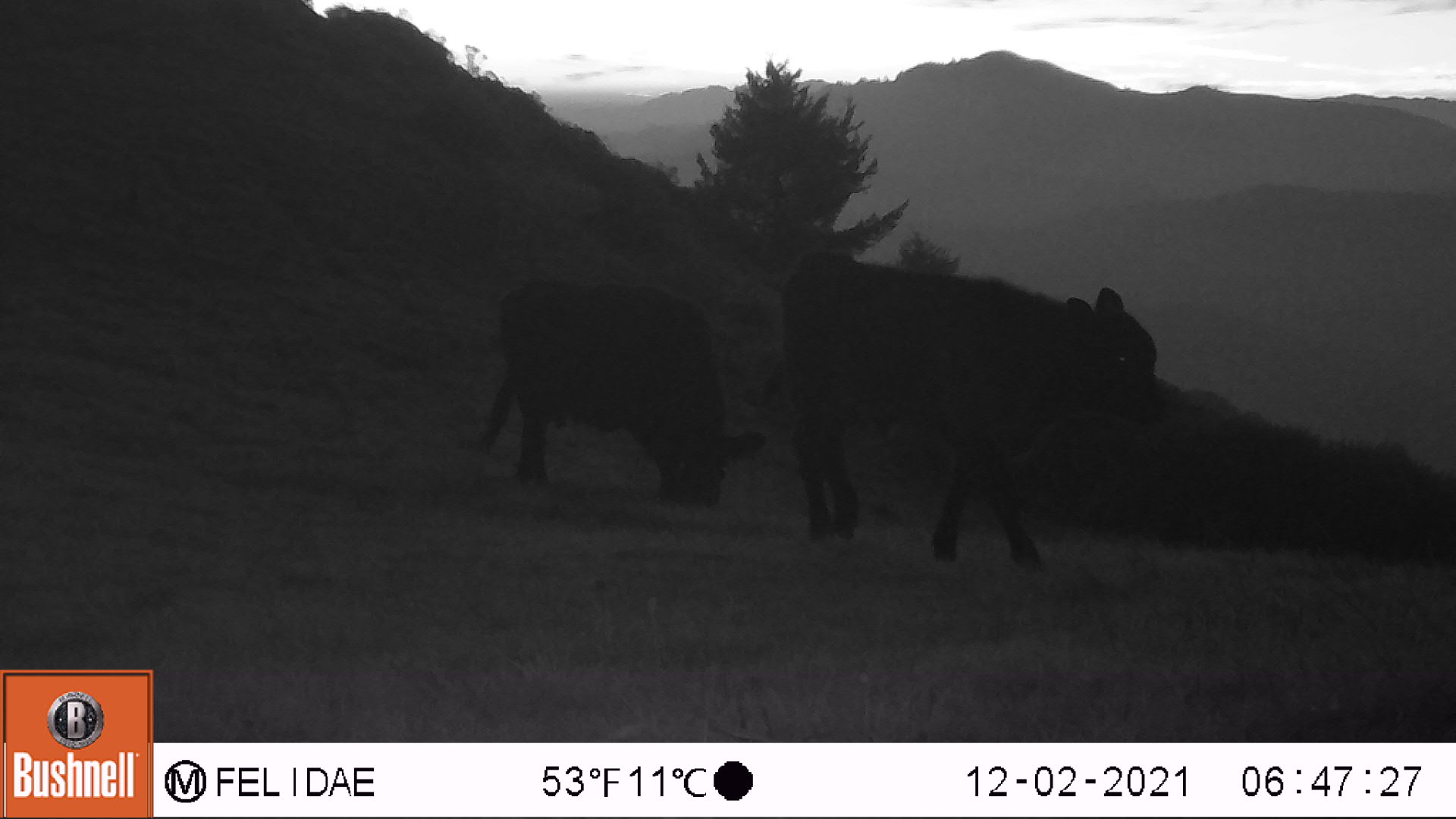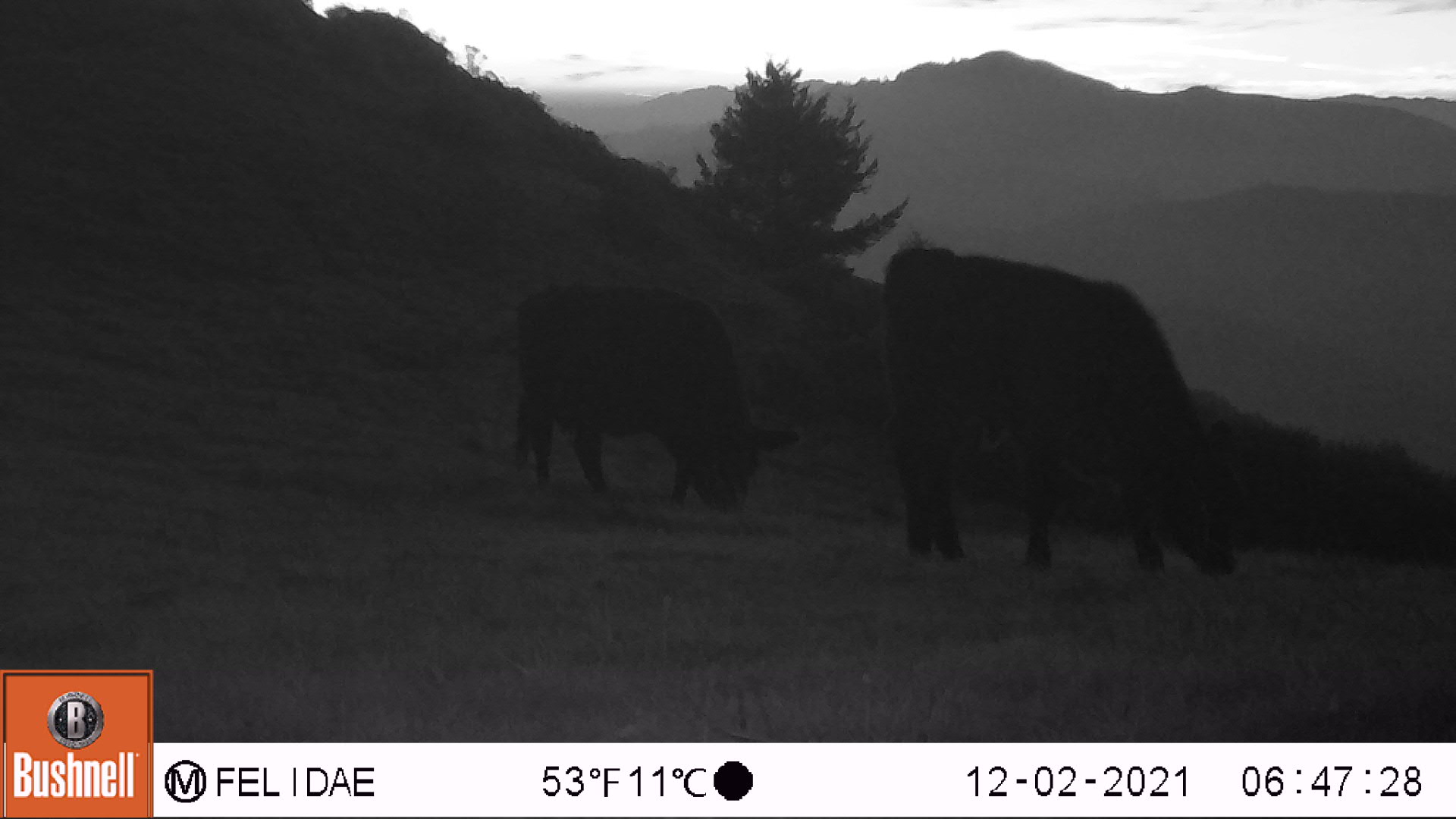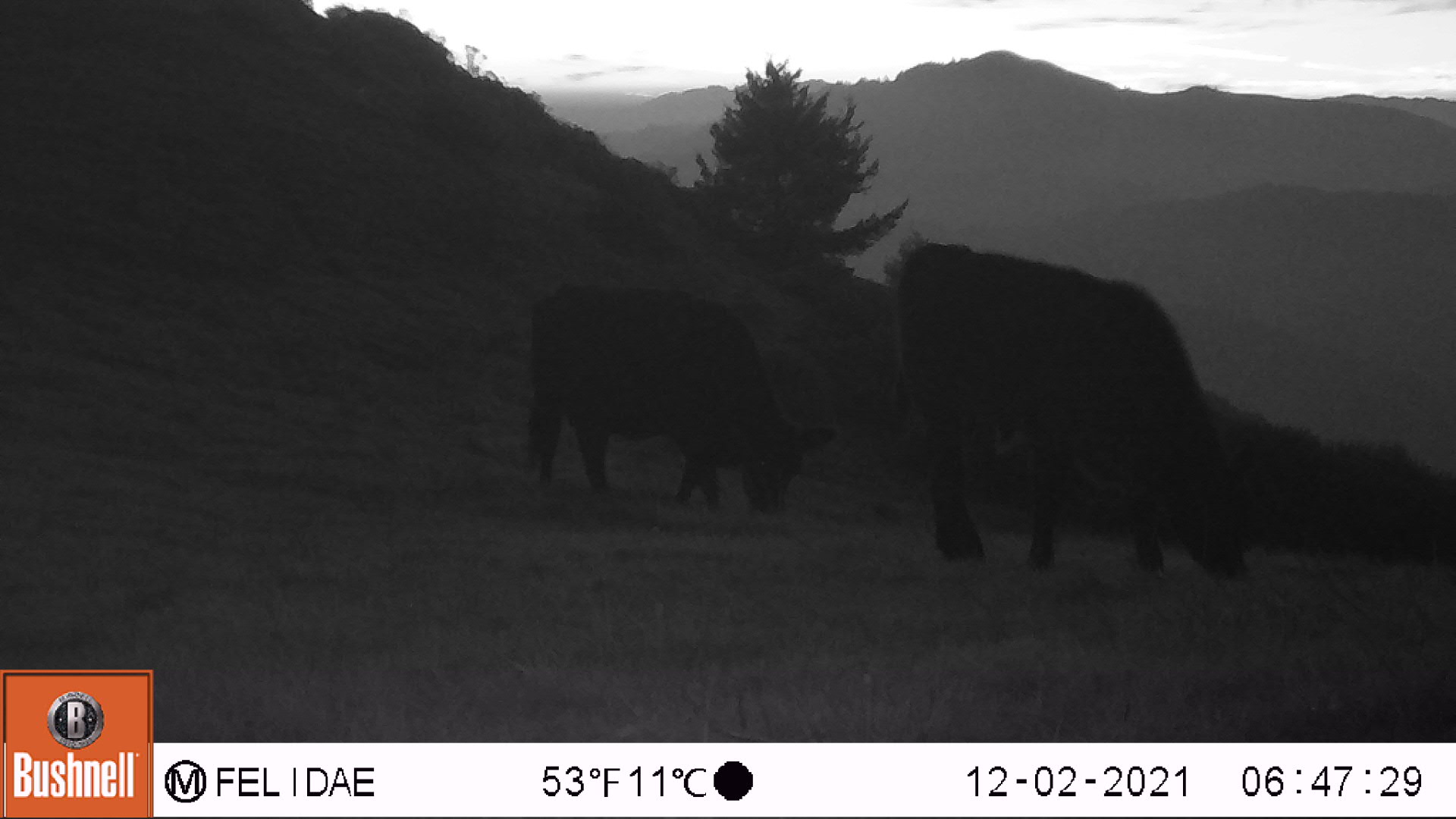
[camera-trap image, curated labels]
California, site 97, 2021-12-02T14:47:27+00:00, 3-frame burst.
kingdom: Animalia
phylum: Chordata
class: Mammalia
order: Artiodactyla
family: Bovidae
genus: Bos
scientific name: Bos taurus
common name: domestic cattle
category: cattle